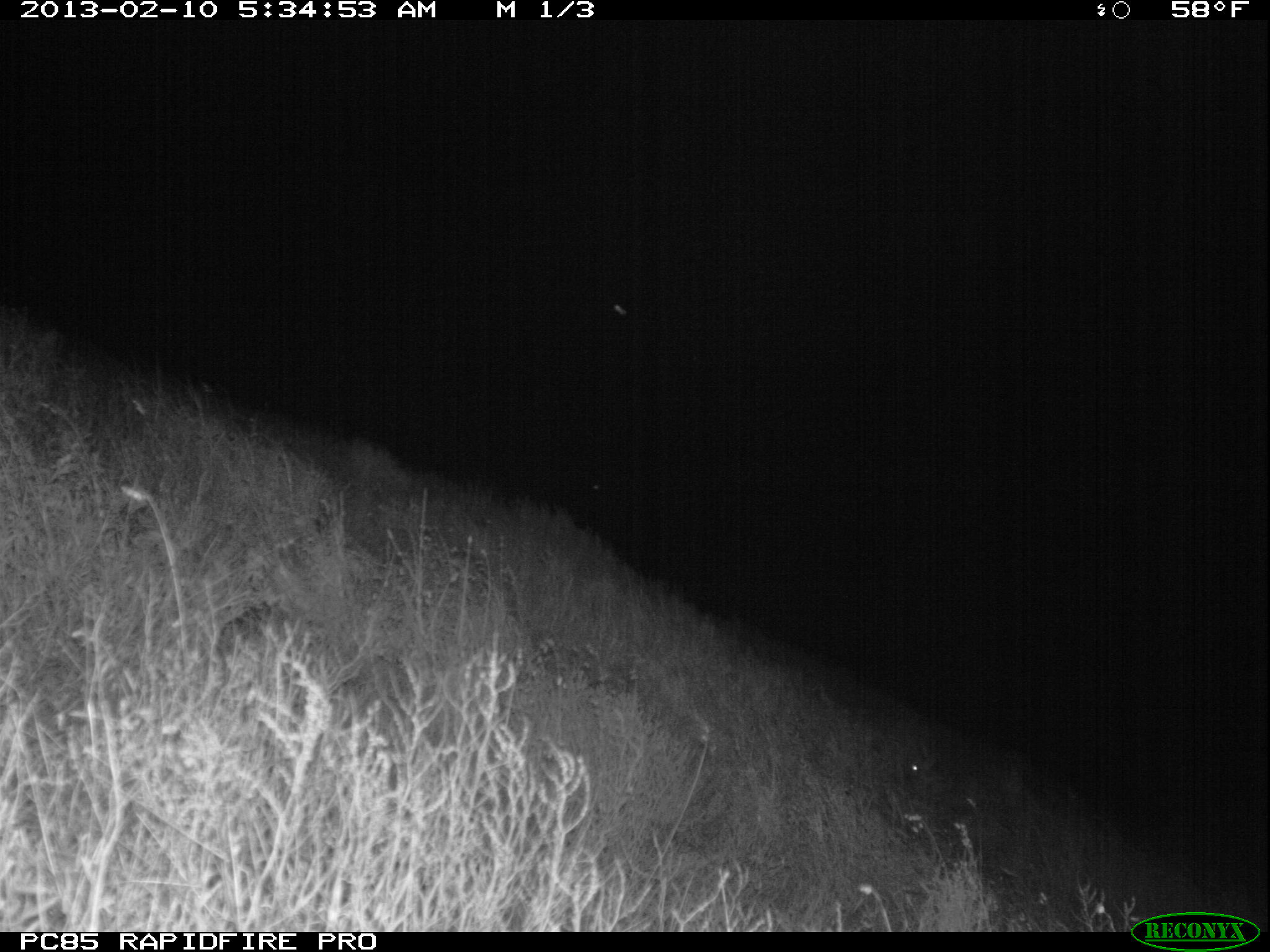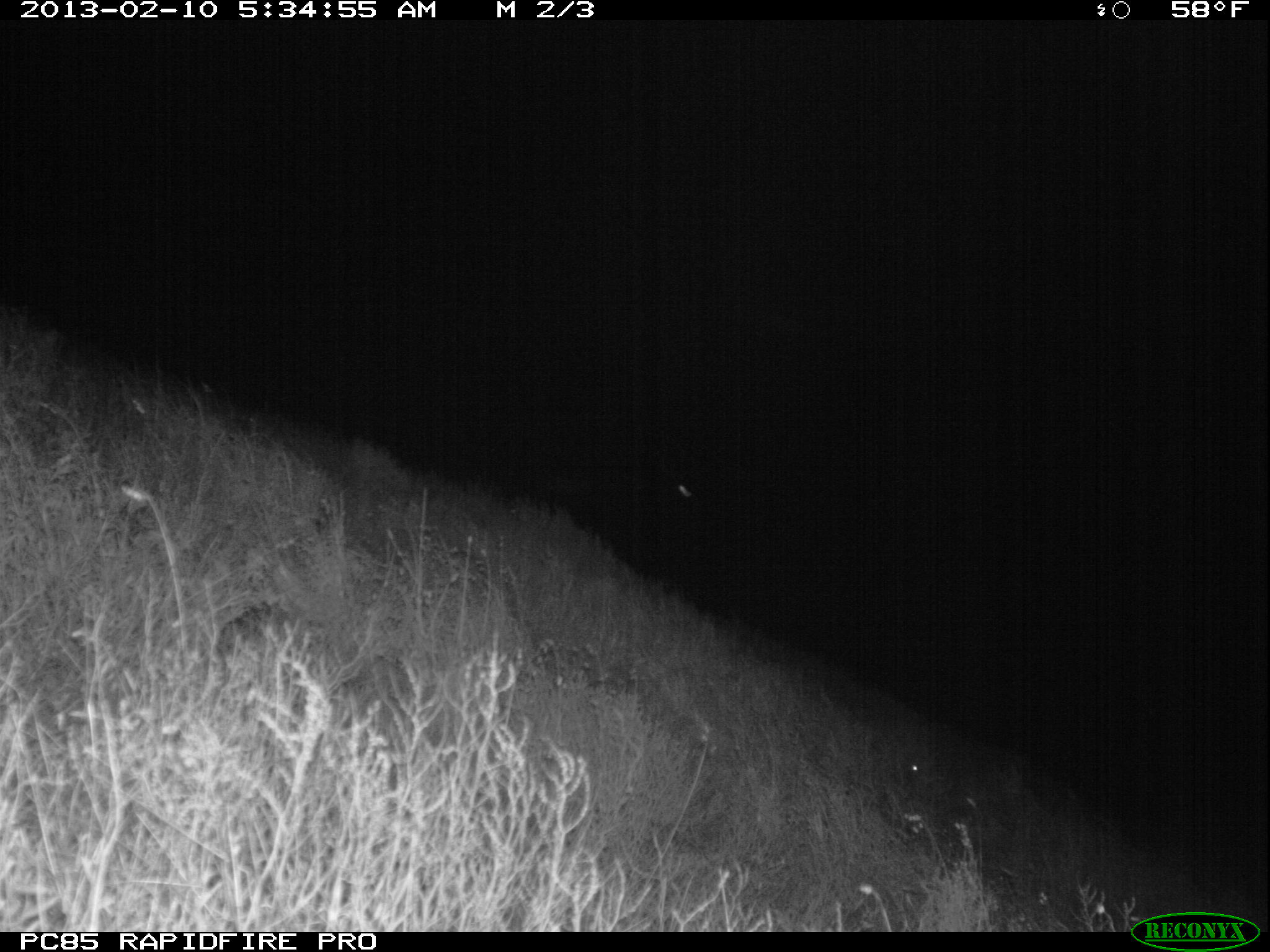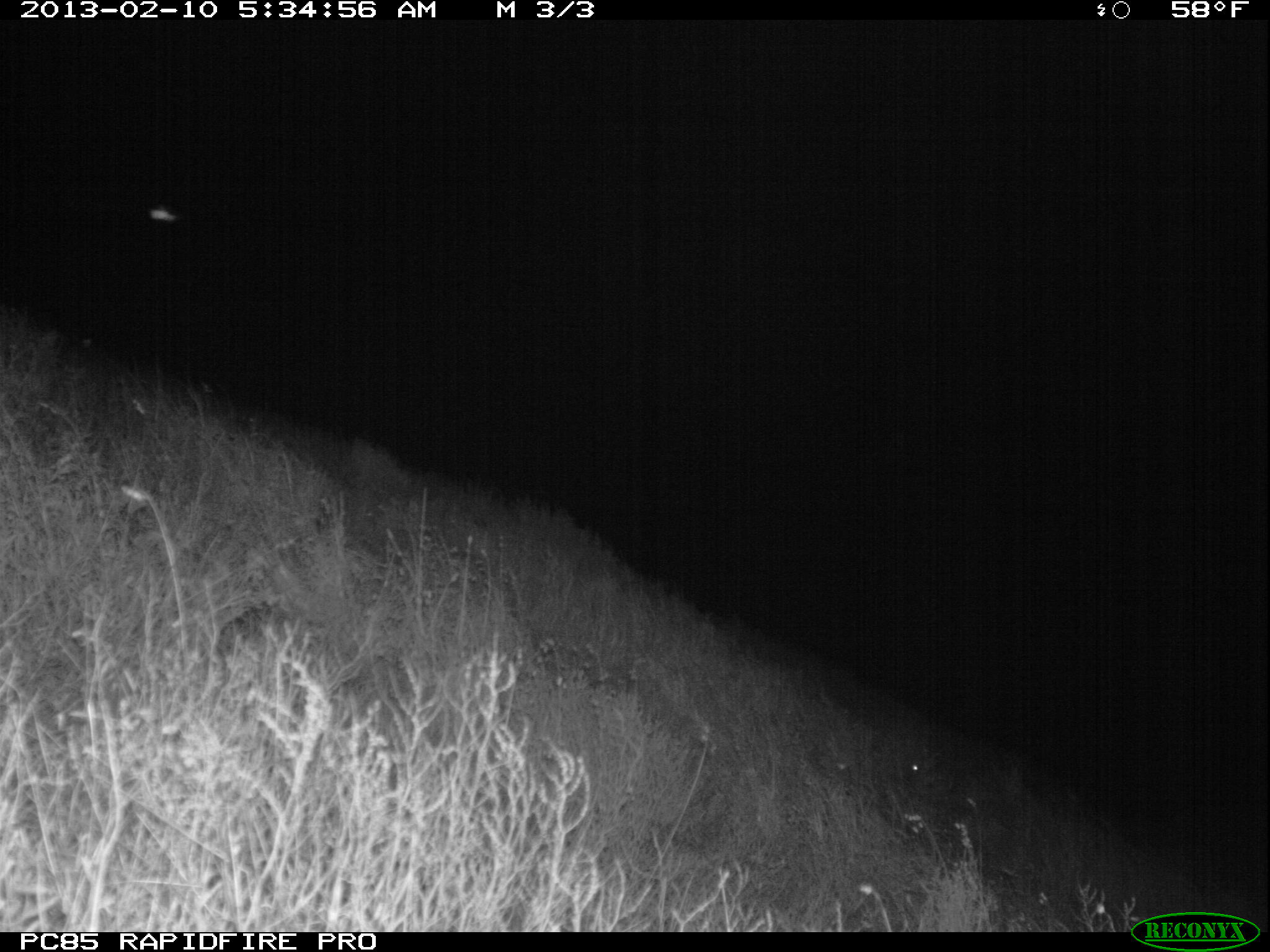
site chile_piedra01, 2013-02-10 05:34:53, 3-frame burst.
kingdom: Animalia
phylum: Chordata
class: Mammalia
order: Lagomorpha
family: Leporidae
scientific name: Leporidae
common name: rabbits and hares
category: rabbit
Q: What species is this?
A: Rabbit (rabbits and hares) (Leporidae).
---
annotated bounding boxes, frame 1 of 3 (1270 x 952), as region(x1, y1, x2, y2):
rabbit: region(900, 743, 949, 802)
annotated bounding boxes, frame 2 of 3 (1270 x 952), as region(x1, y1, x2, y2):
unknown: region(669, 475, 693, 499)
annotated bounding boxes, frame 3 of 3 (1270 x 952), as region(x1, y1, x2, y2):
rabbit: region(896, 741, 961, 802)